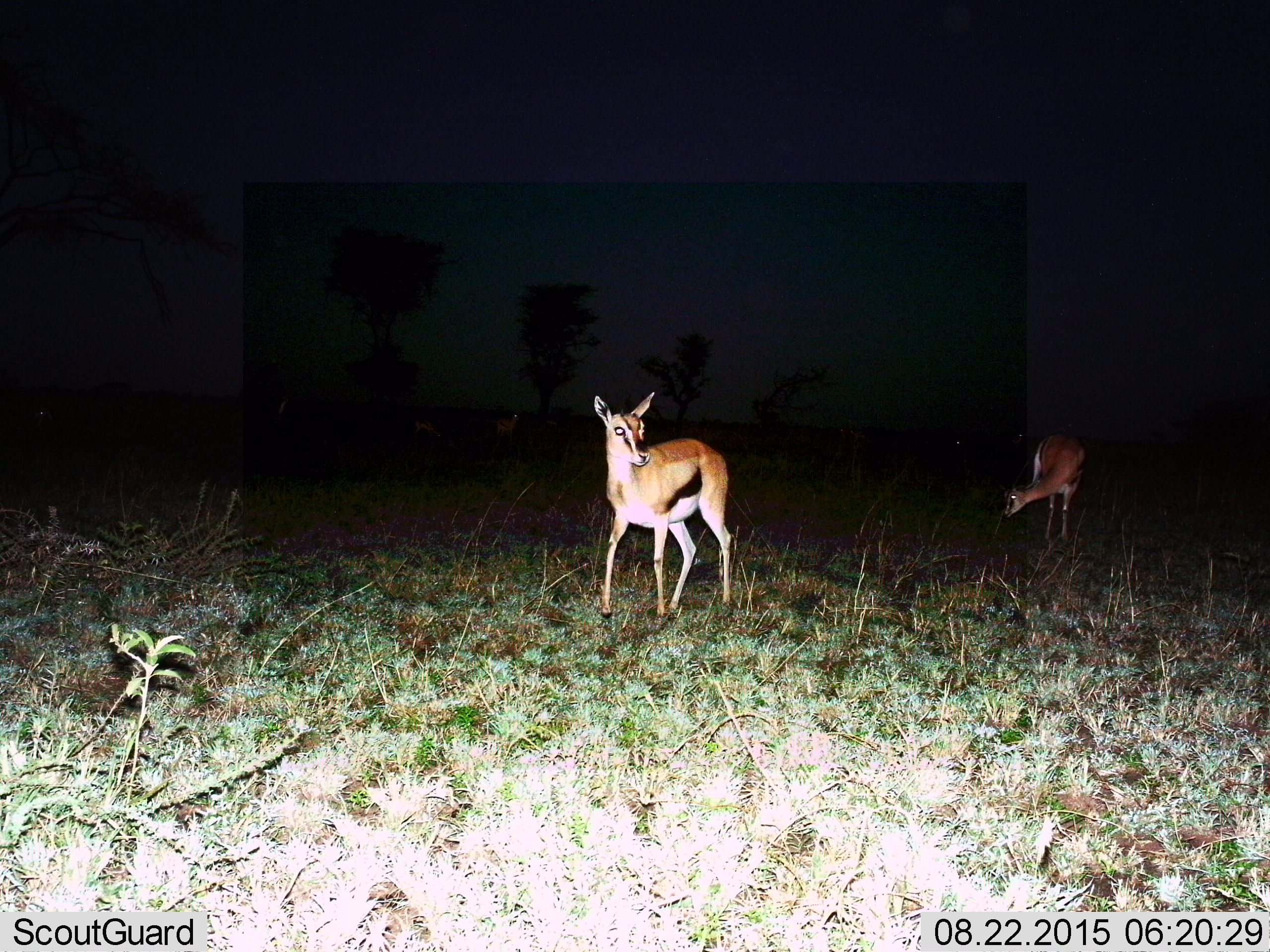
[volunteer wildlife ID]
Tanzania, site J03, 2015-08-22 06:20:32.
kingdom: Animalia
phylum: Chordata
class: Mammalia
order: Artiodactyla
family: Bovidae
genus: Eudorcas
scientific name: Eudorcas thomsonii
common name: thomson's gazelle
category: gazellethomsons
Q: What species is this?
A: Gazellethomsons (thomson's gazelle) (Eudorcas thomsonii).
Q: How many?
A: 7.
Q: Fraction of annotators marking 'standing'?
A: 50%.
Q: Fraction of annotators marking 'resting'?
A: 0%.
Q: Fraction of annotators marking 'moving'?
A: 62%.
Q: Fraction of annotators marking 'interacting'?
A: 0%.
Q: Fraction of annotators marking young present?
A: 12%.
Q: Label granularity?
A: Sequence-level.